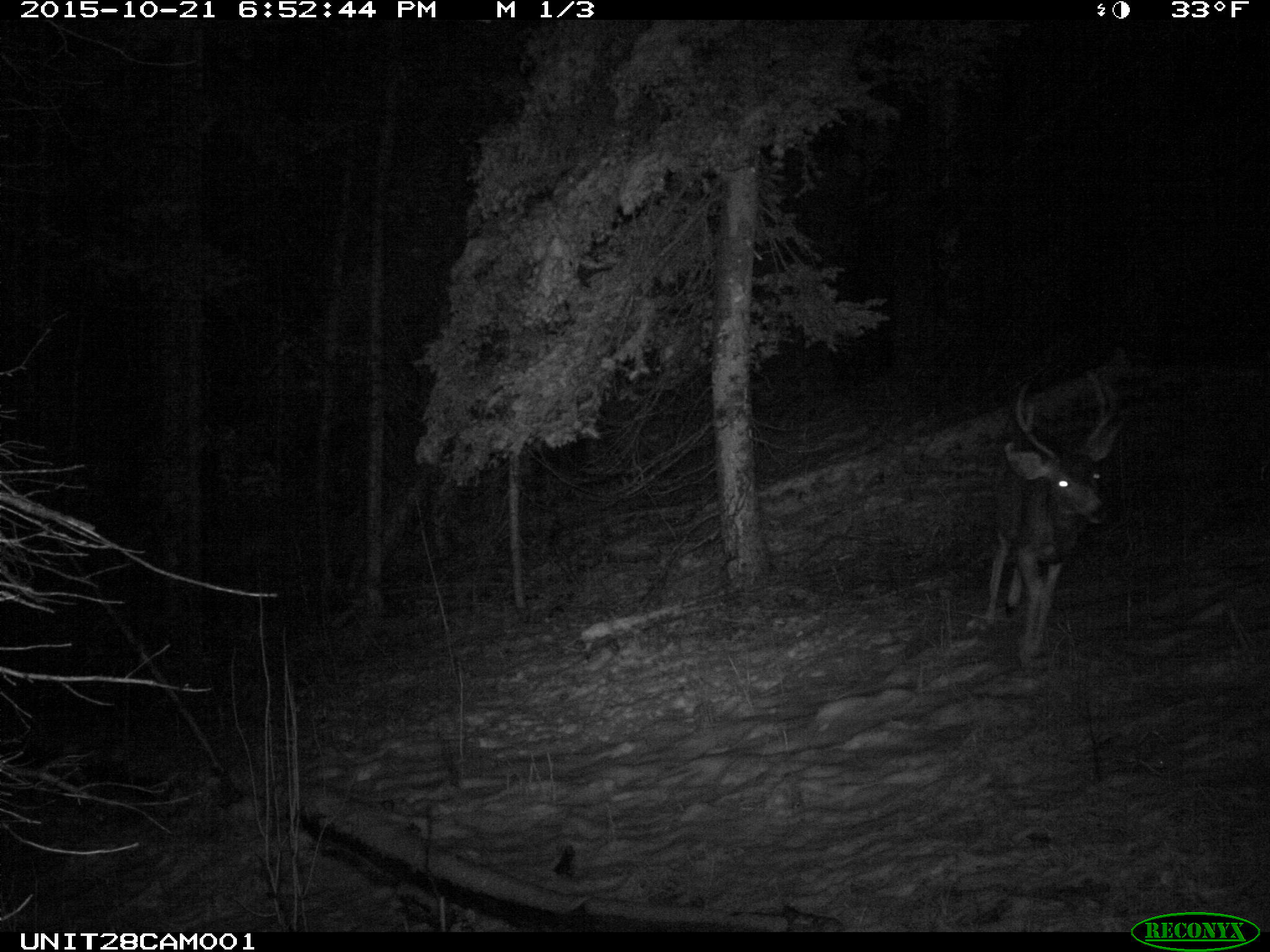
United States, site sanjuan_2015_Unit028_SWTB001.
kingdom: Animalia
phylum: Chordata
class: Mammalia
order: Artiodactyla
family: Cervidae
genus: Odocoileus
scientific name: Odocoileus hemionus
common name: mule deer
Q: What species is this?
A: Odocoileus hemionus (mule deer).